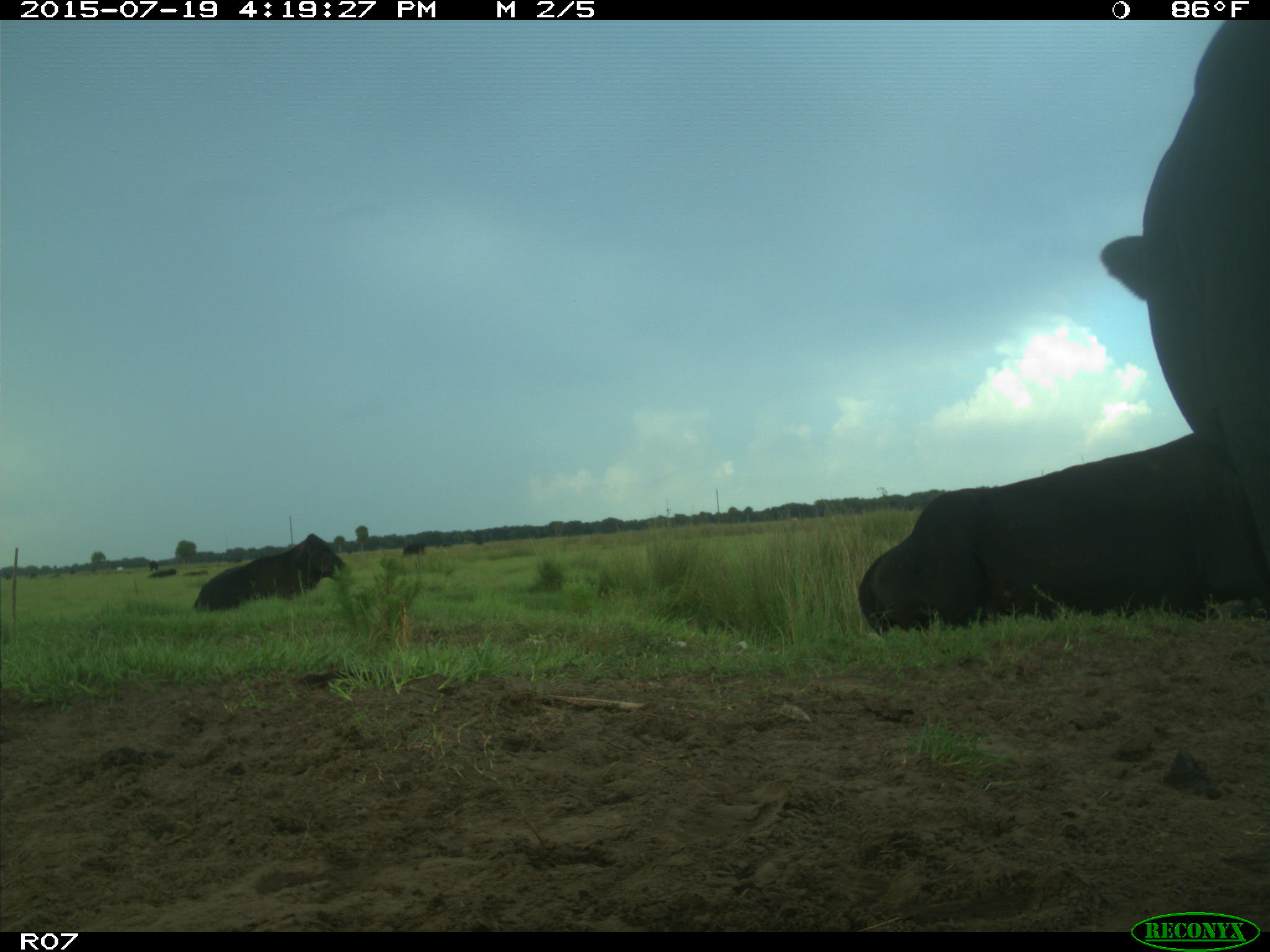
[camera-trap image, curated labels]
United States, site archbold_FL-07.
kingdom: Animalia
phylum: Chordata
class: Mammalia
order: Artiodactyla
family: Bovidae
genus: Bos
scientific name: Bos taurus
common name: domestic cow